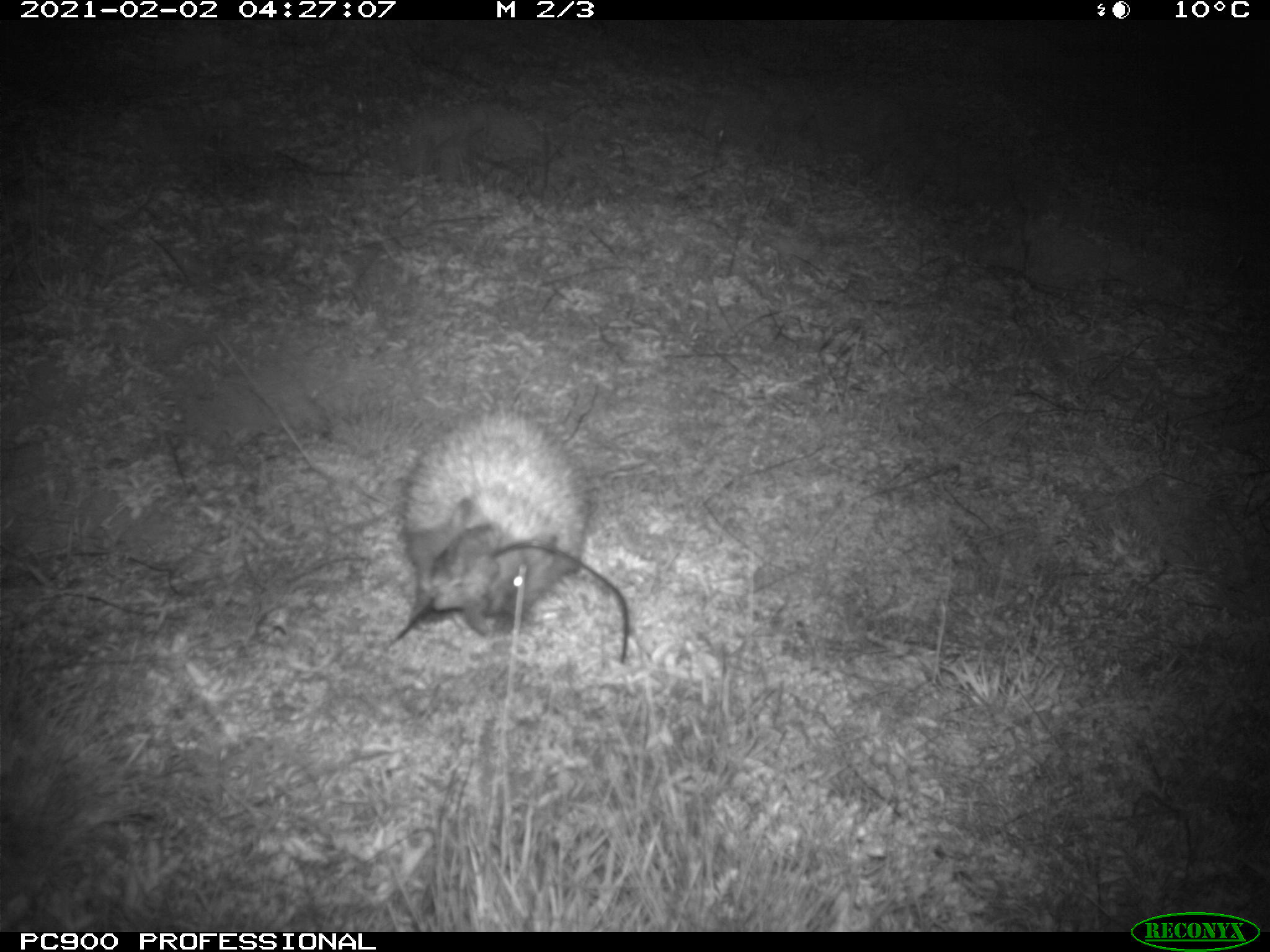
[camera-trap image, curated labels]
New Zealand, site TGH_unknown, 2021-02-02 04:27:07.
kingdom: Animalia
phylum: Chordata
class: Mammalia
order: Eulipotyphla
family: Erinaceidae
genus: Erinaceus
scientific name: Erinaceus europaeus europaeus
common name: european hedgehog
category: hedgehog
Hedgehog (european hedgehog) (Erinaceus europaeus europaeus).